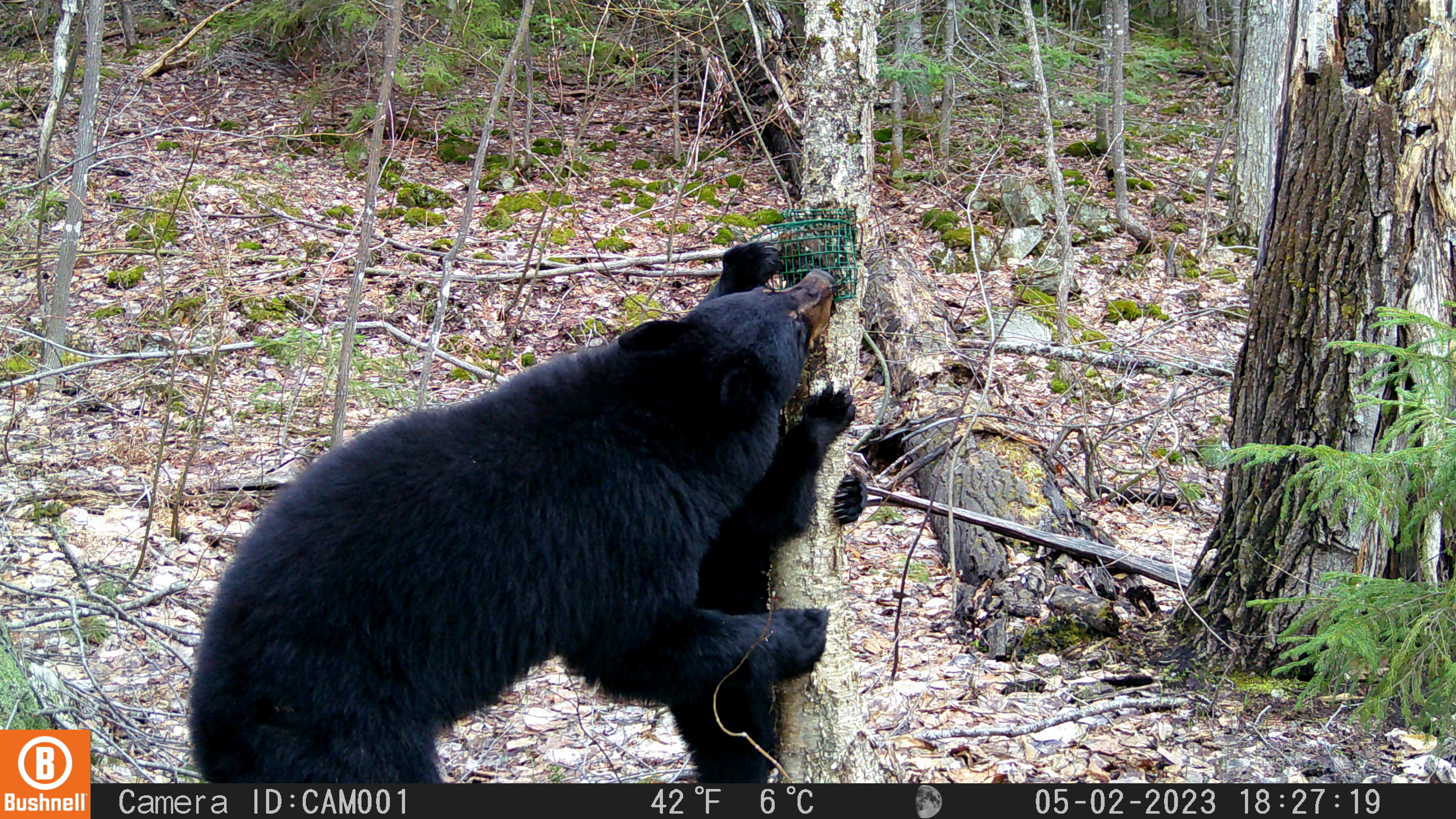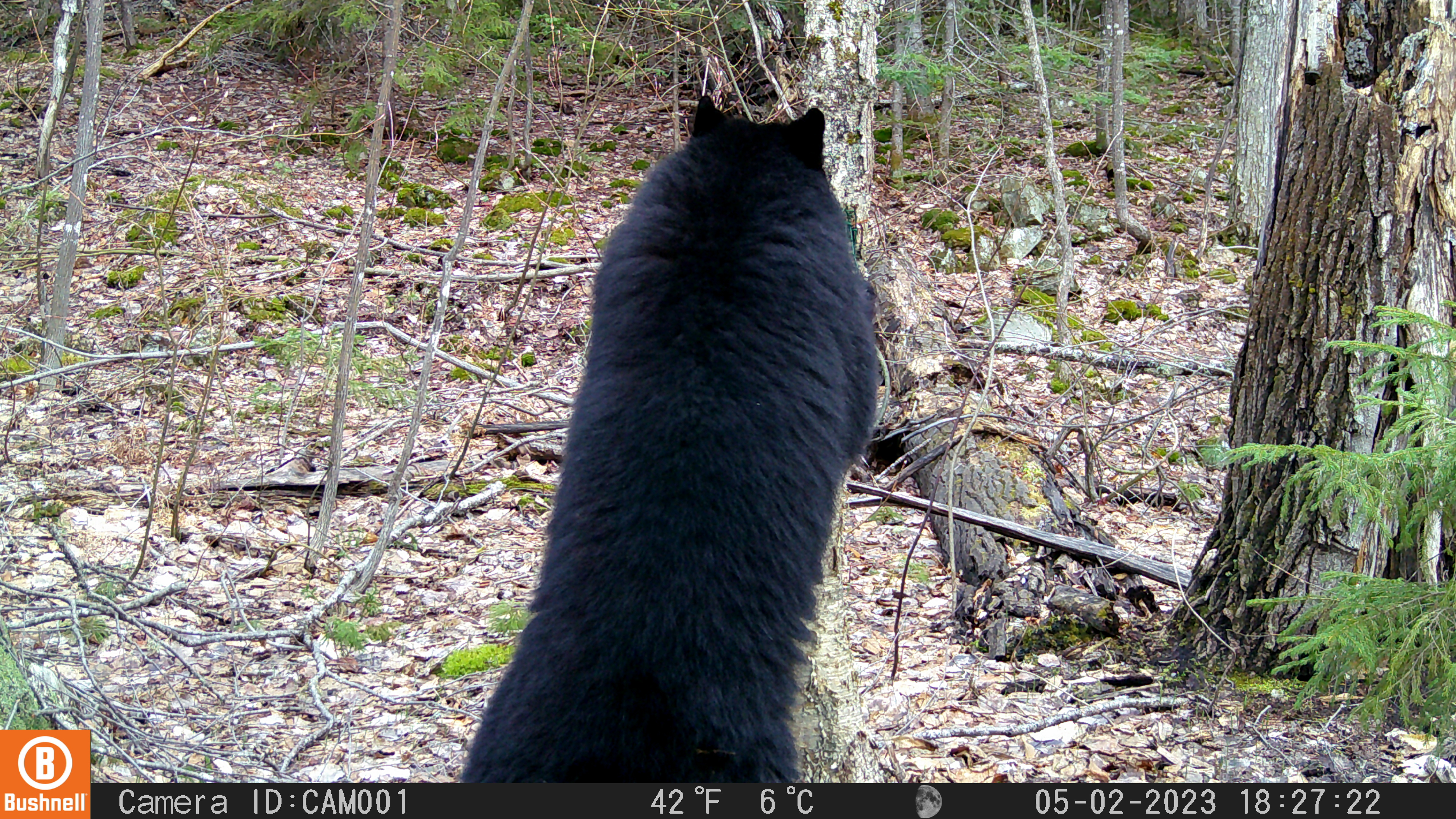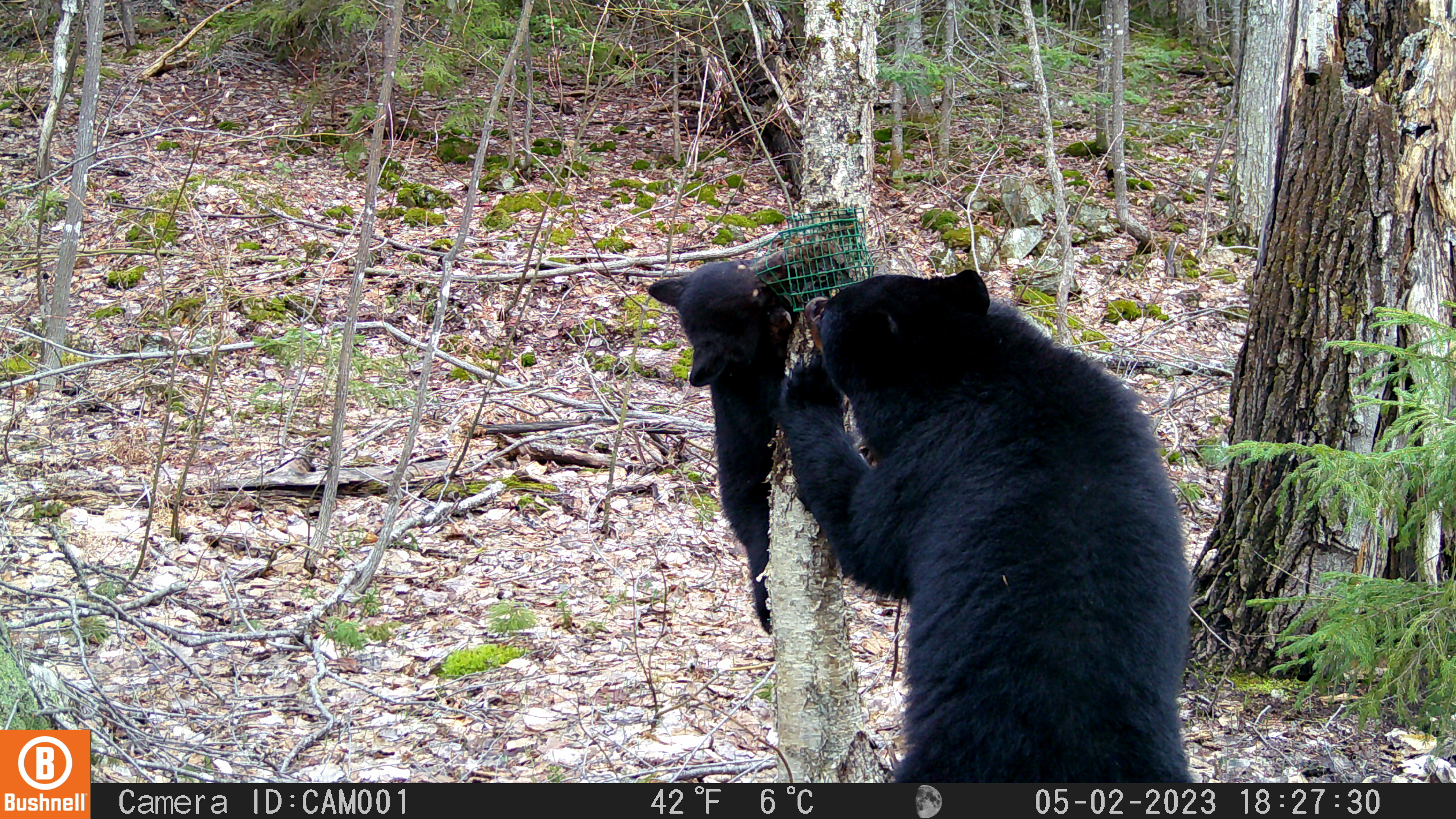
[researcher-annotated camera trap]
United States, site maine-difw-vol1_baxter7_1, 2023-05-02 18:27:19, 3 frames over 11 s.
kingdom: Animalia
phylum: Chordata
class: Mammalia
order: Carnivora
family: Ursidae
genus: Ursus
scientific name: Ursus americanus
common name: black bear